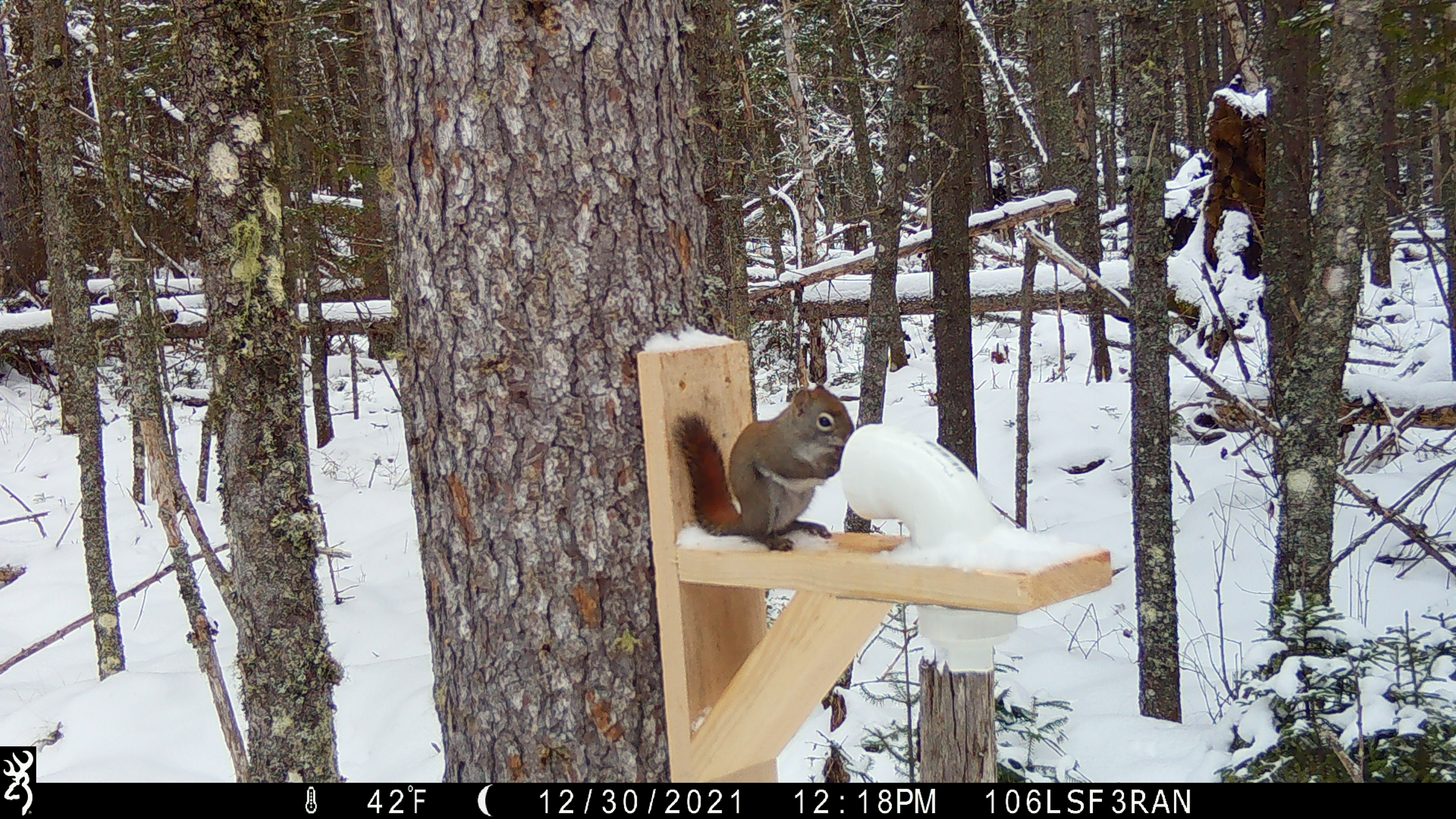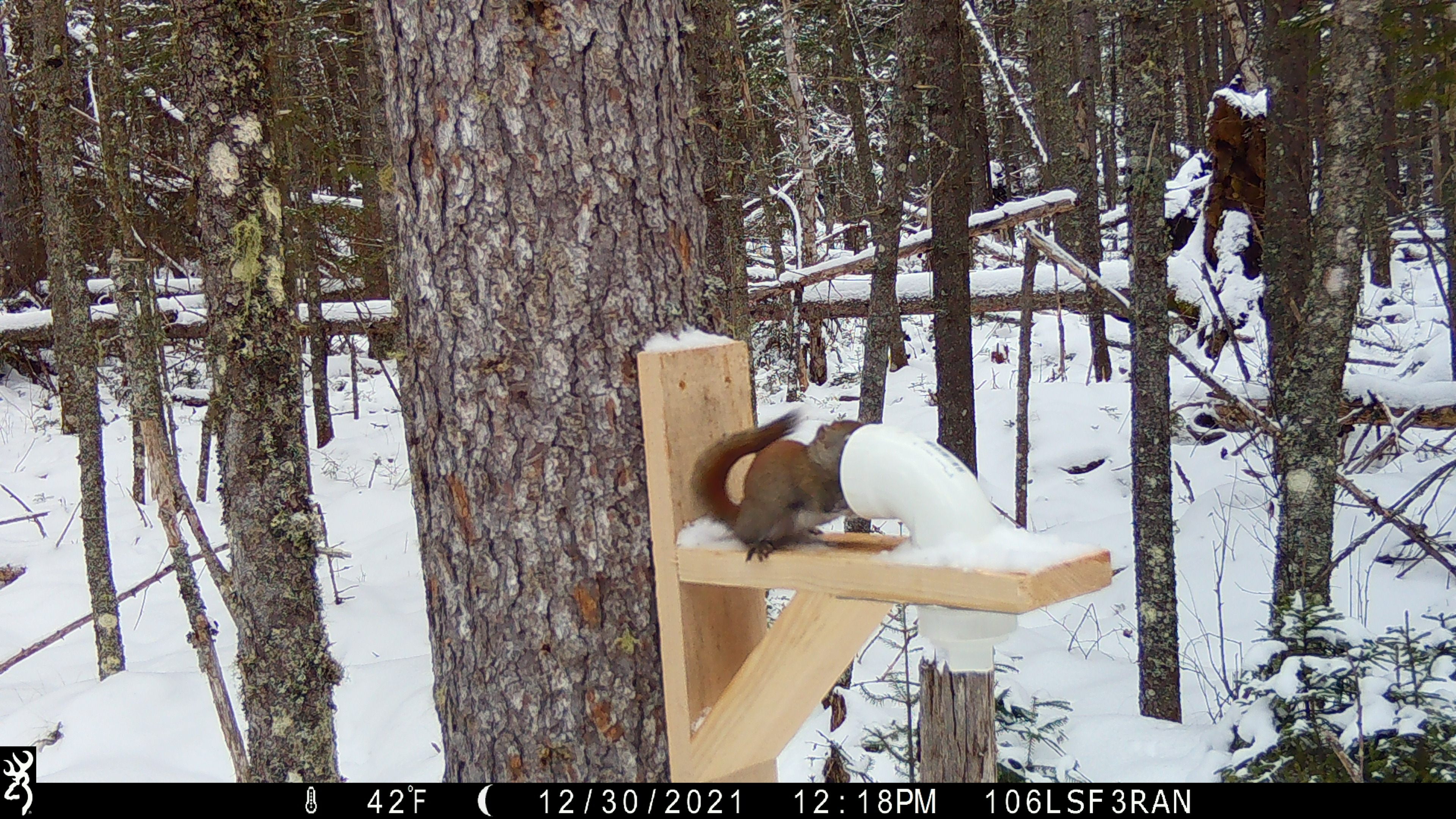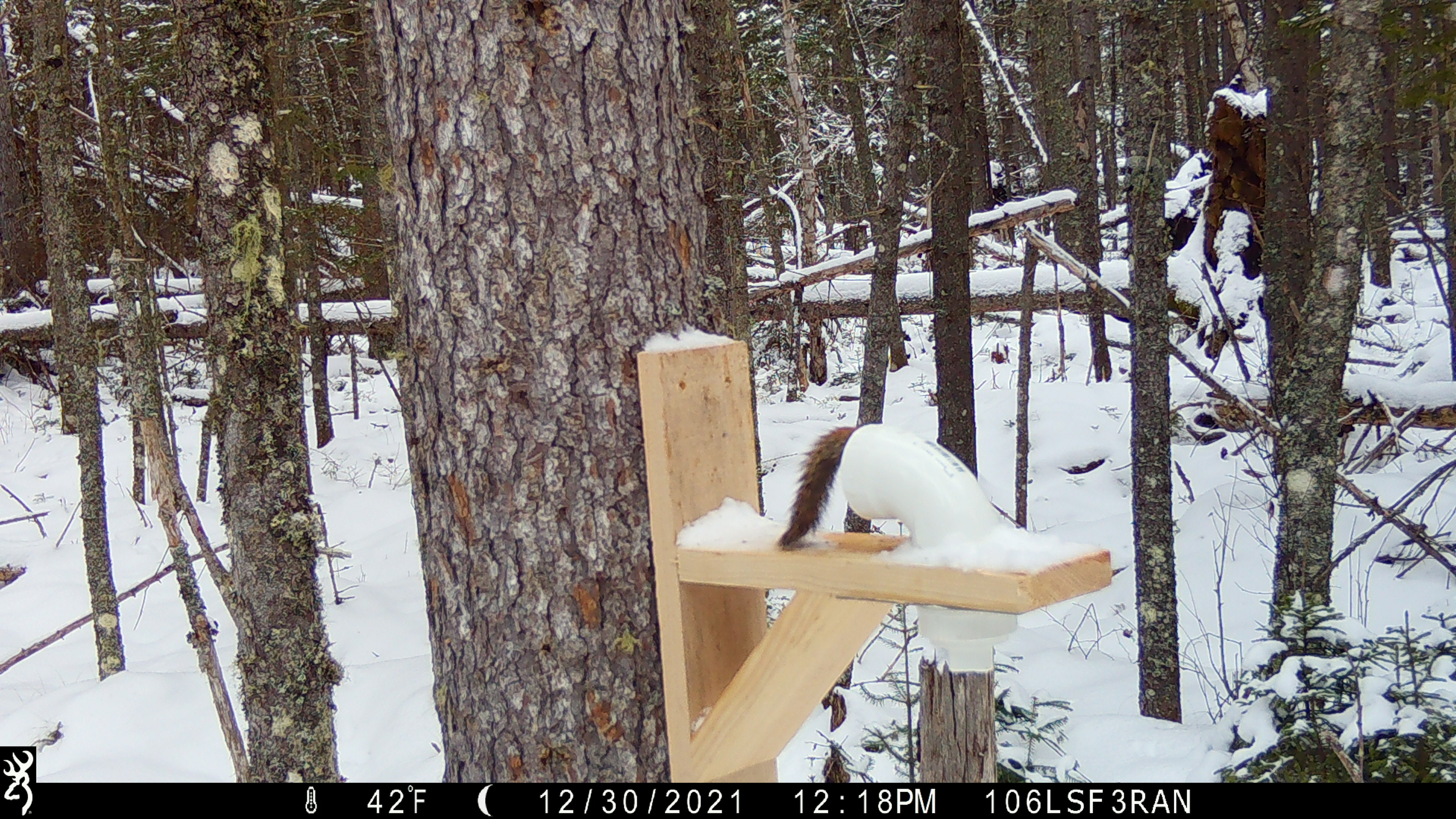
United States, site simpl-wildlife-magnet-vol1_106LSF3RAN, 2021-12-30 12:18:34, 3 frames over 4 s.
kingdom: Animalia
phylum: Chordata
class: Mammalia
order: Rodentia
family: Sciuridae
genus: Tamiasciurus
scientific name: Tamiasciurus hudsonicus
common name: red squirrel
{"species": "red squirrel (Tamiasciurus hudsonicus)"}